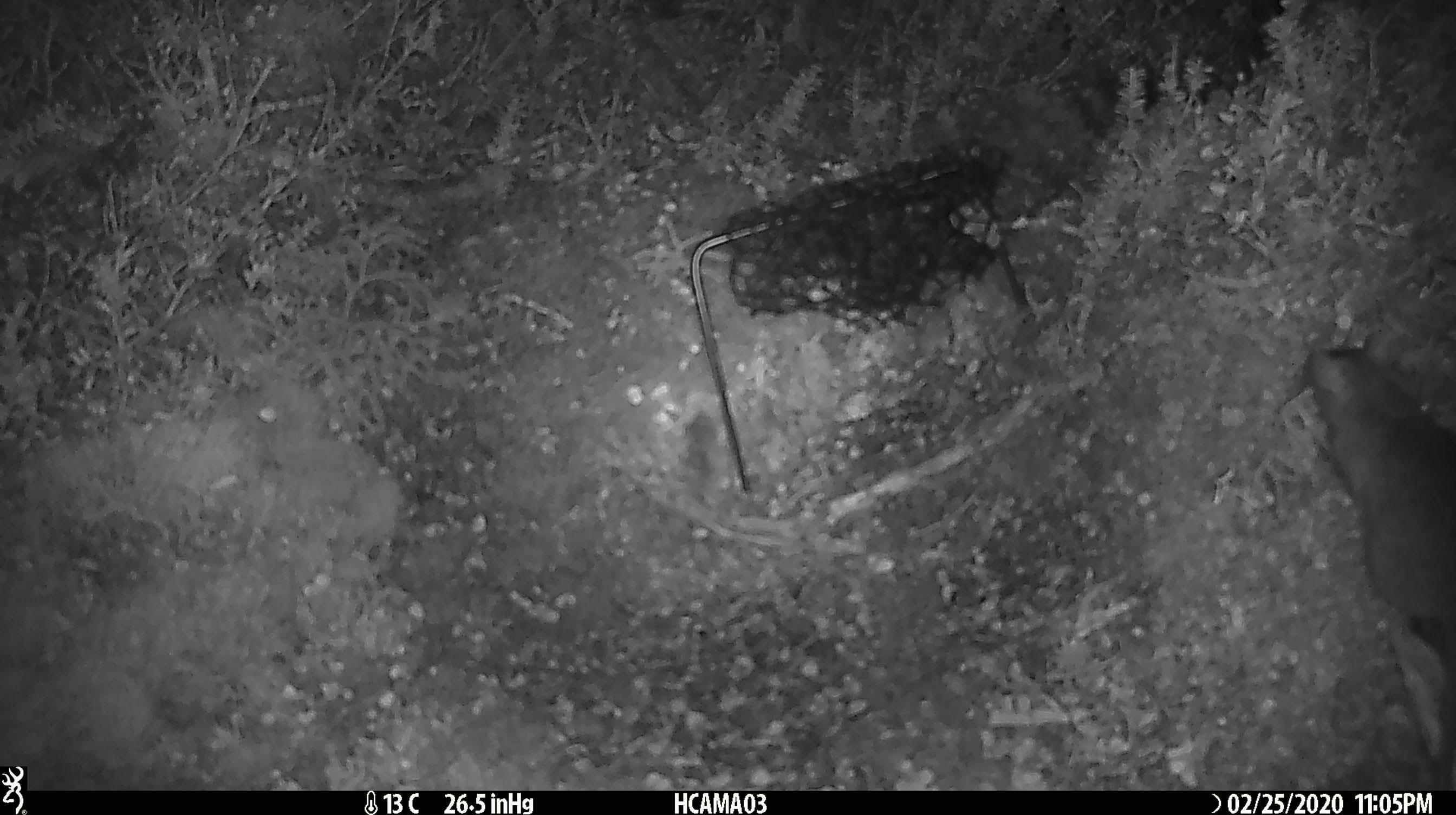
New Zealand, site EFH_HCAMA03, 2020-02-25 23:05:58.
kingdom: Animalia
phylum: Chordata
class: Mammalia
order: Rodentia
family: Muridae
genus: Rattus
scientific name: Rattus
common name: rat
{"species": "rat (Rattus)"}